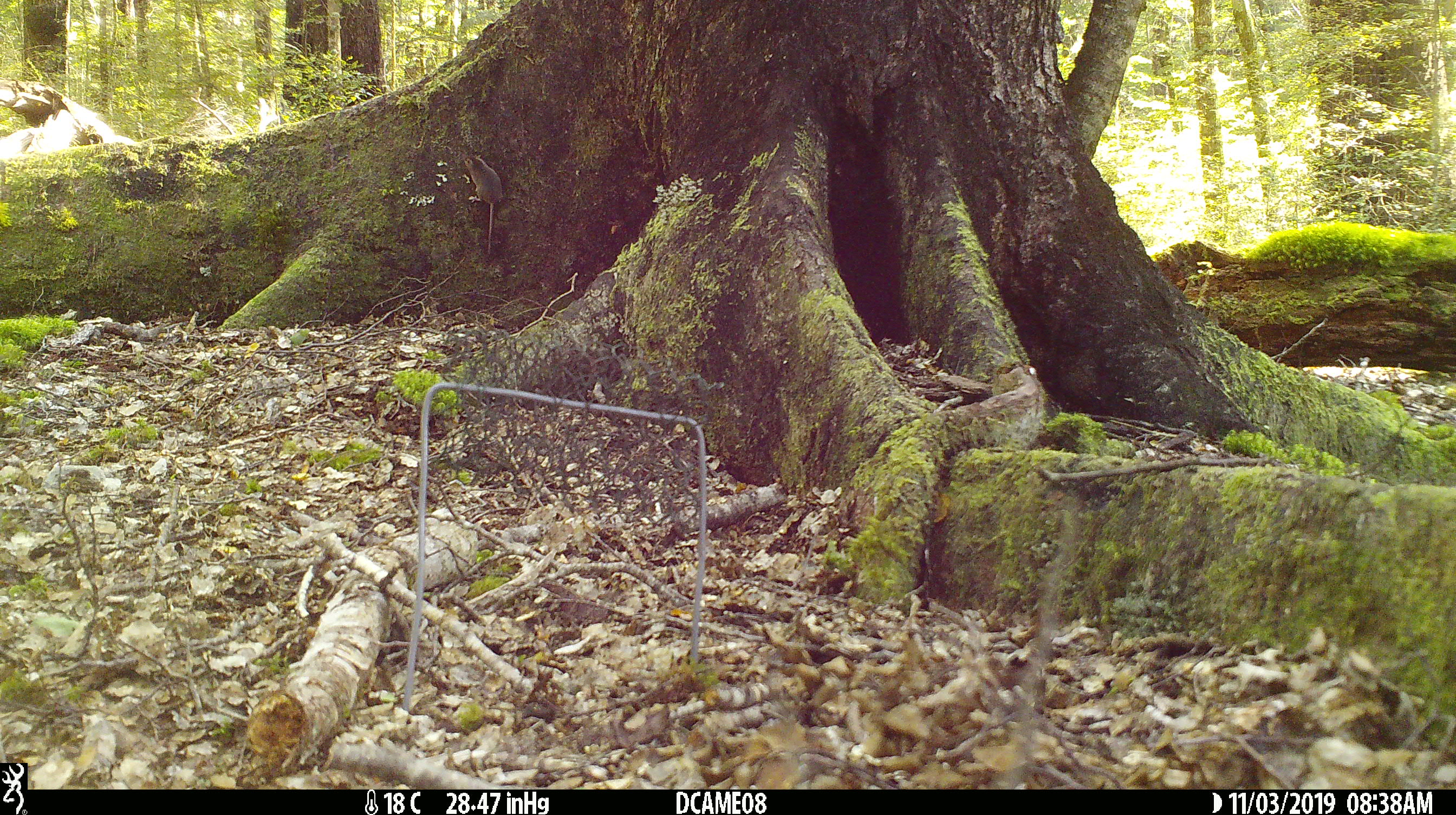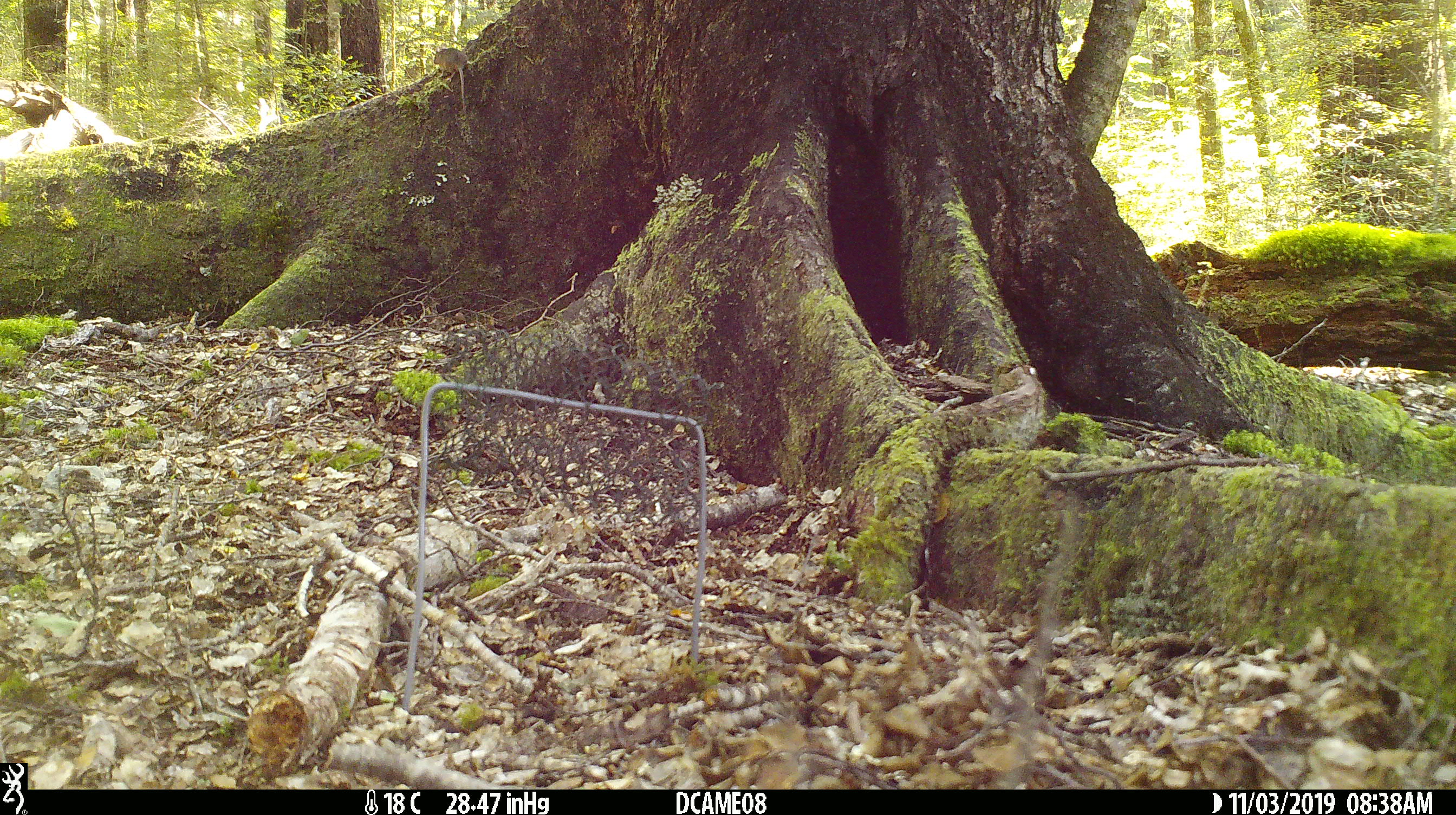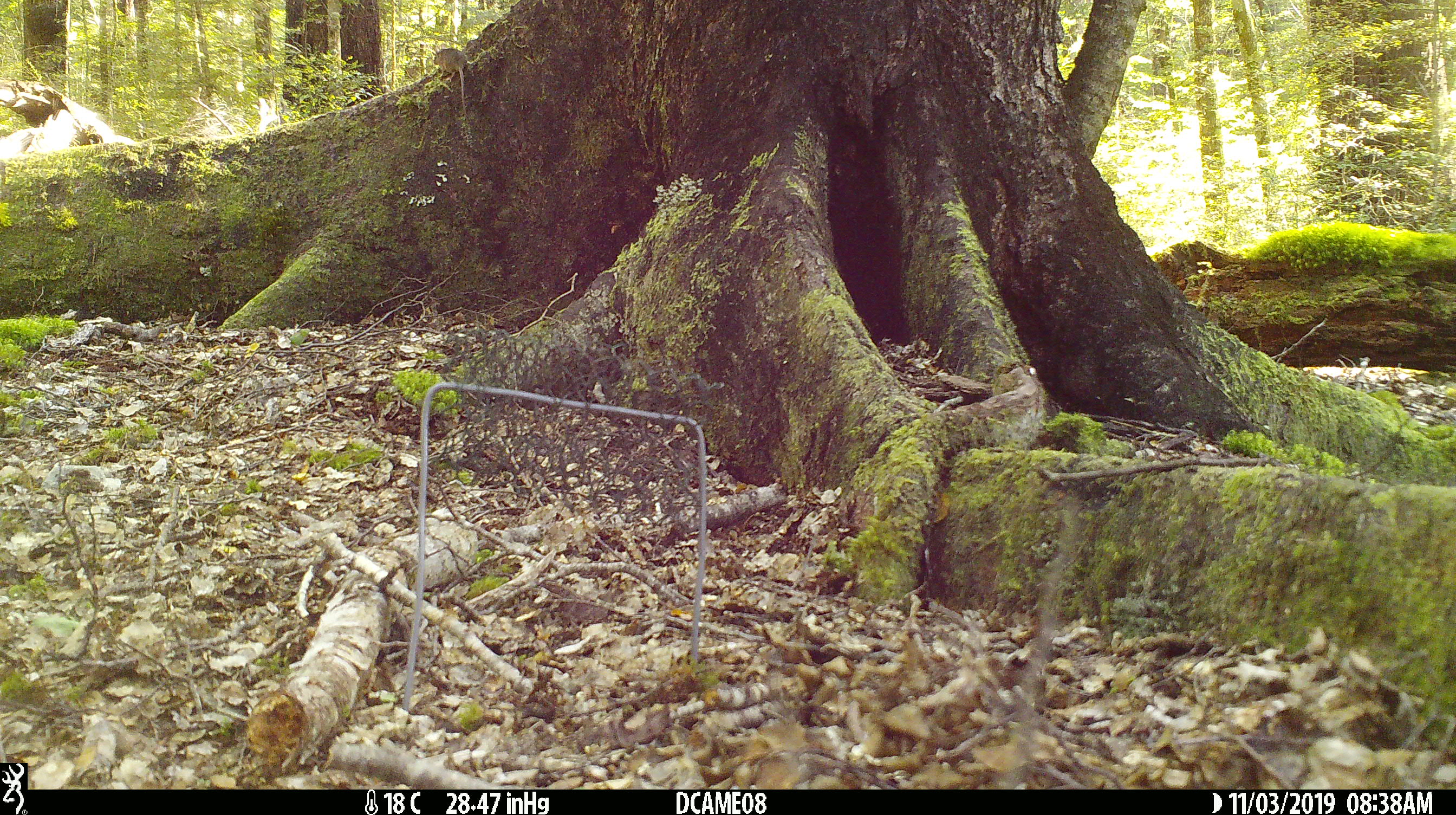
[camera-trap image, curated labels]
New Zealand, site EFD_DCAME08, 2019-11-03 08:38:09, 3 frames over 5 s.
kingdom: Animalia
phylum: Chordata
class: Mammalia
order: Rodentia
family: Muridae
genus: Mus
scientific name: Mus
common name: mouse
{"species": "mouse (Mus)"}